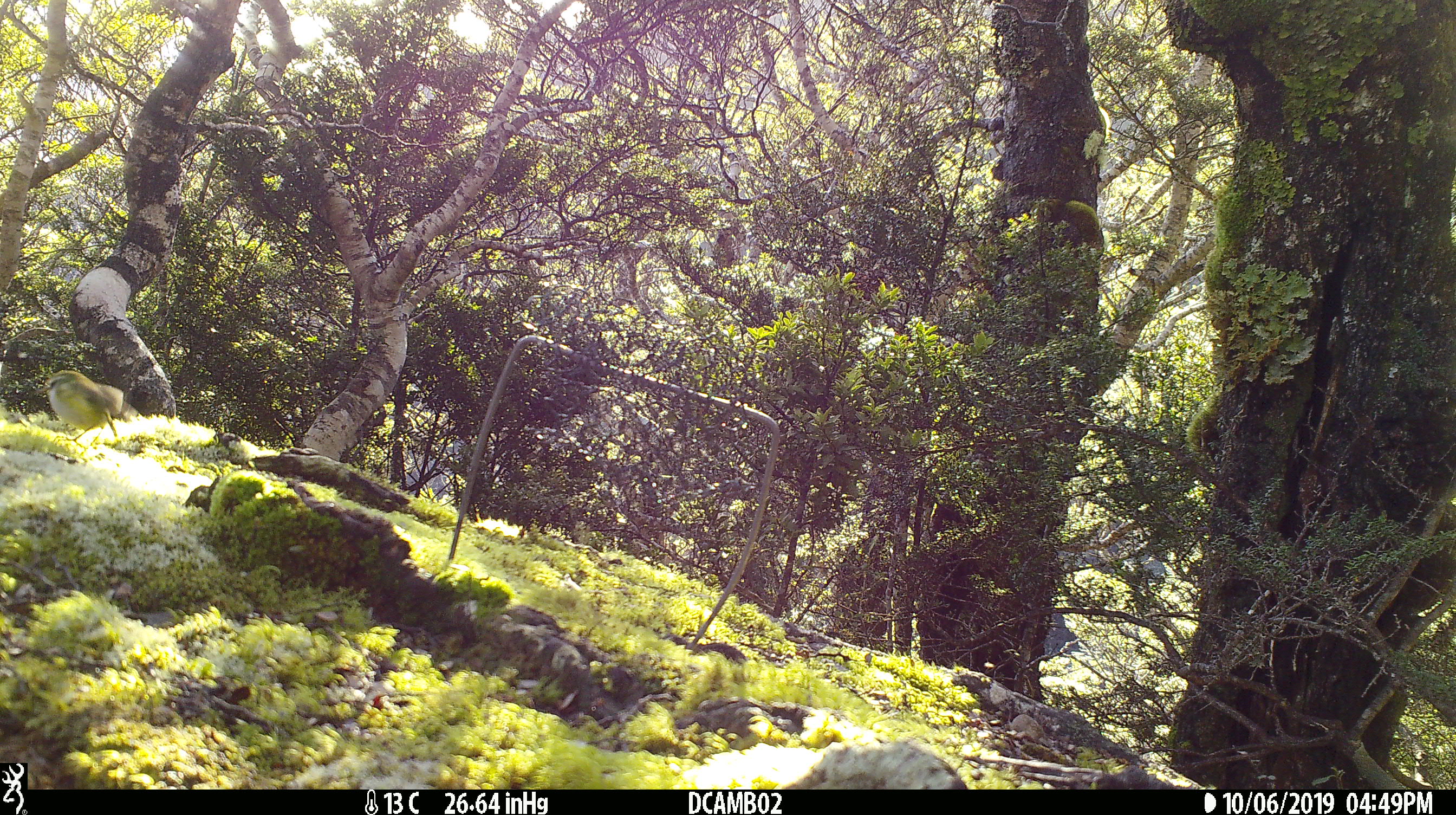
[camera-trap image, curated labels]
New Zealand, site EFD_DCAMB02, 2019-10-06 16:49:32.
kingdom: Animalia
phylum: Chordata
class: Aves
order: Passeriformes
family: Acanthisittidae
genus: Acanthisitta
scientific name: Acanthisitta chloris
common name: rifleman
Rifleman (Acanthisitta chloris).